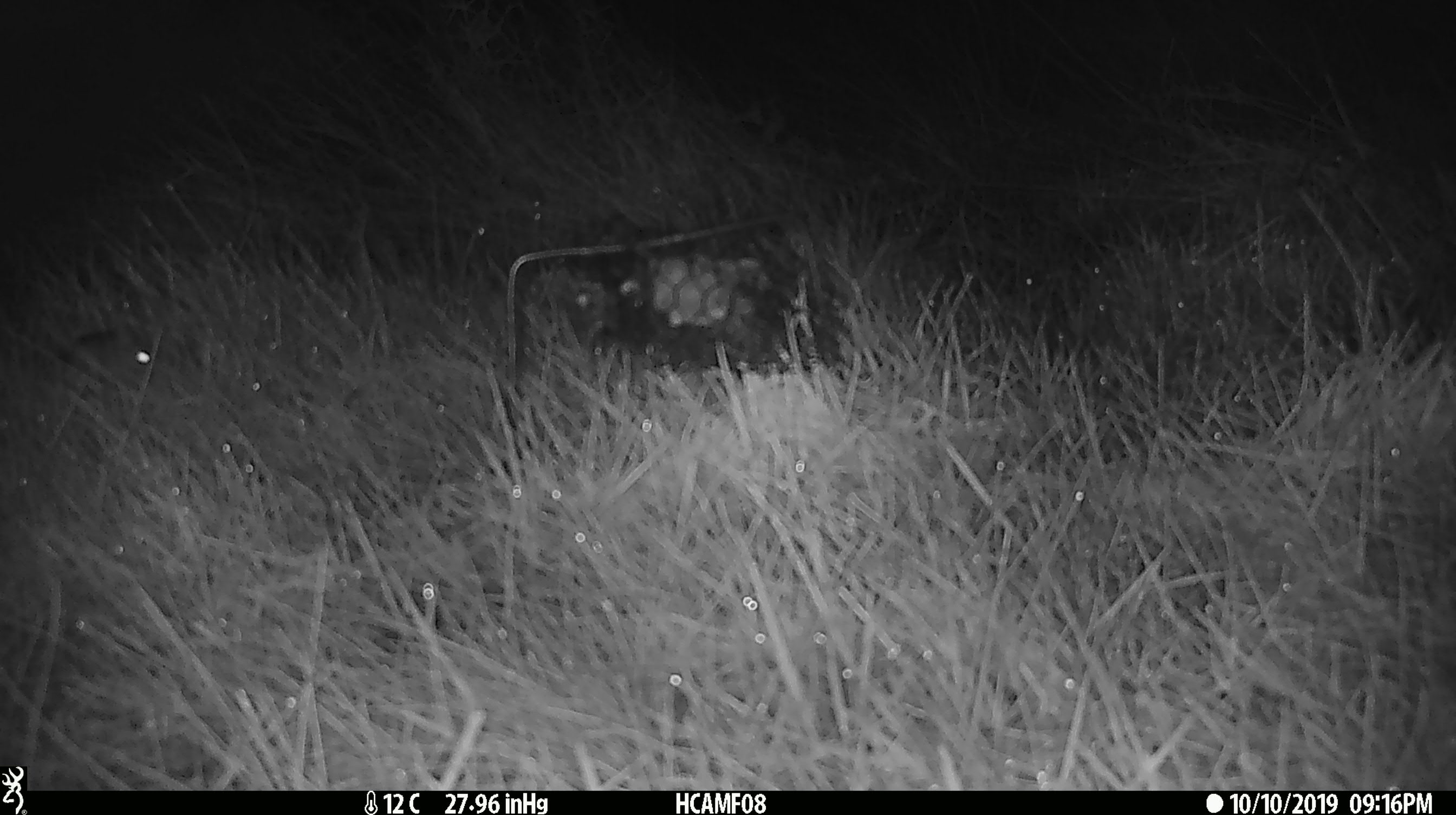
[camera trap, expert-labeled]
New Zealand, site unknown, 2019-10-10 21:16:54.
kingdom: Animalia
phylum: Chordata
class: Mammalia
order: Rodentia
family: Muridae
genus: Mus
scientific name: Mus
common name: mouse